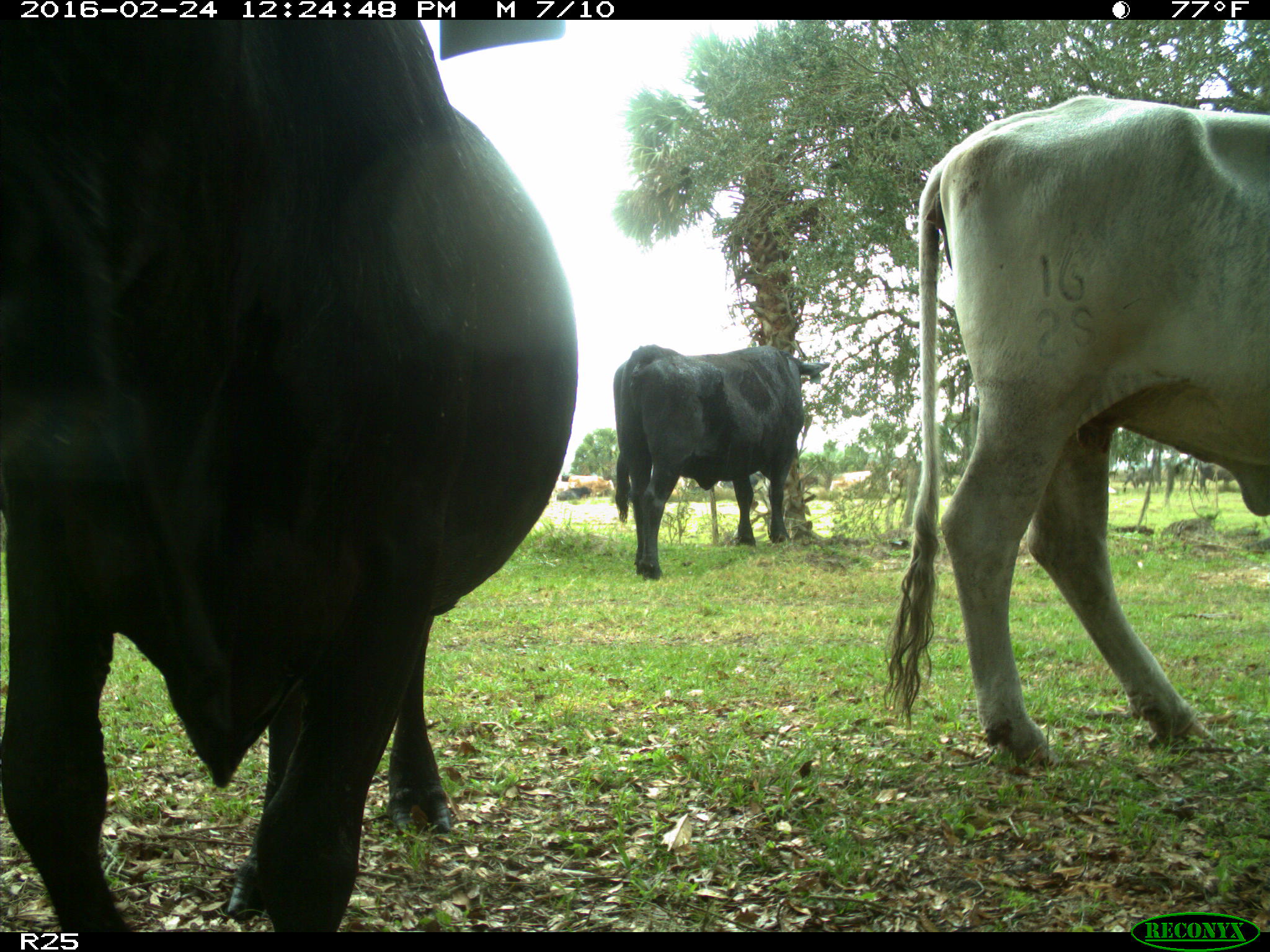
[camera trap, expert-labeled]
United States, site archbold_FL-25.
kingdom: Animalia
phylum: Chordata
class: Mammalia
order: Artiodactyla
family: Bovidae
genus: Bos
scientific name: Bos taurus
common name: domestic cow